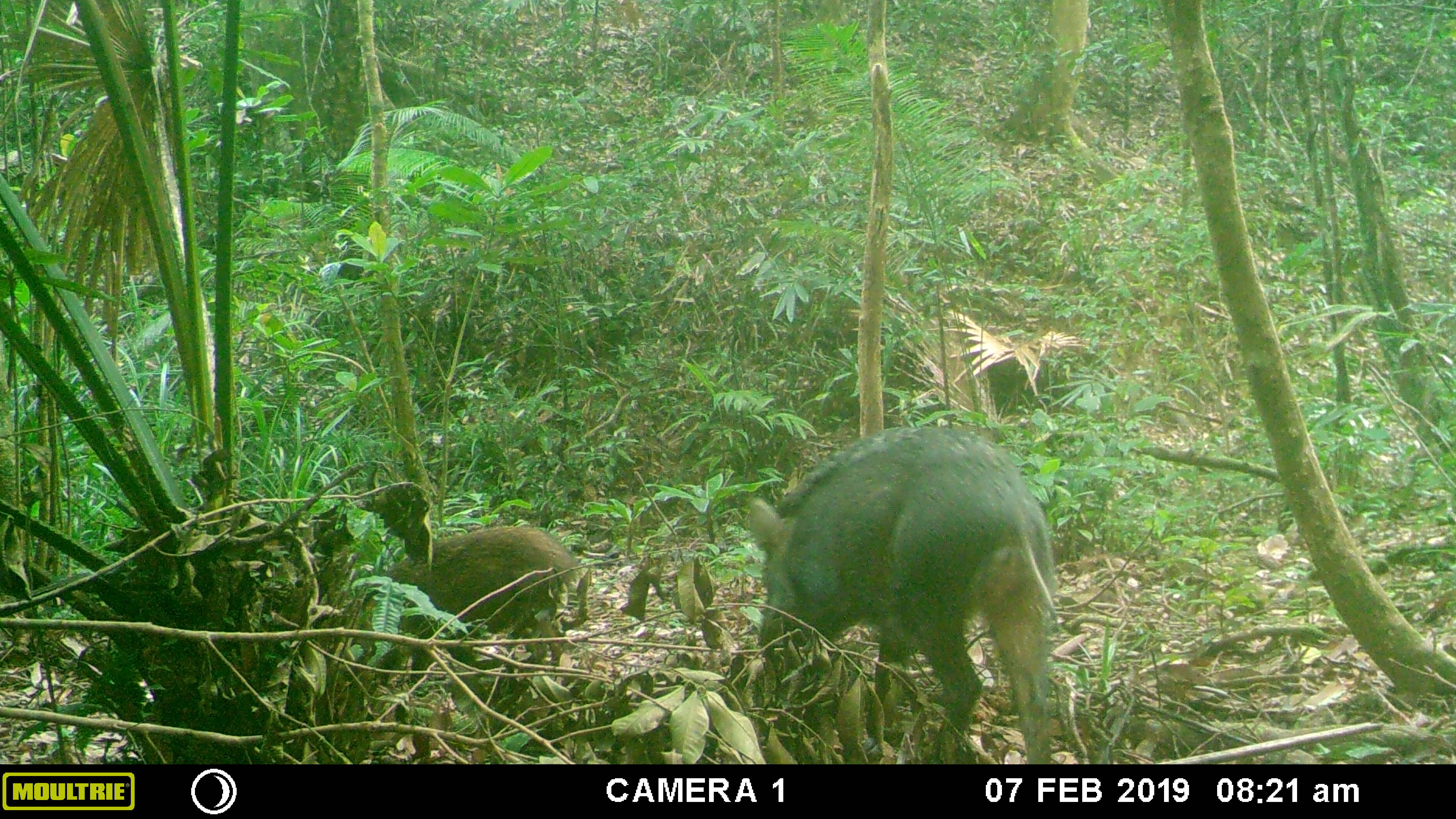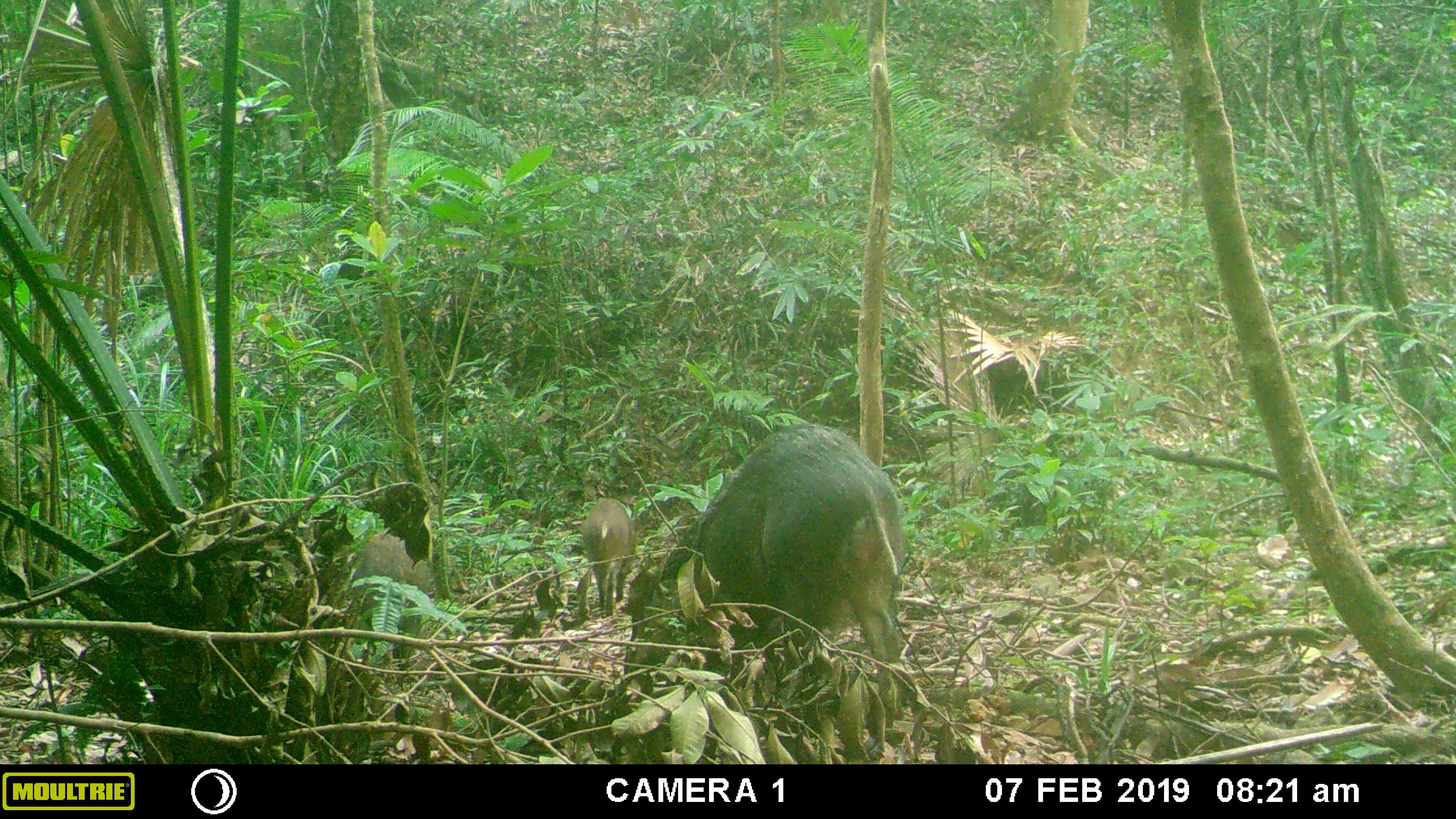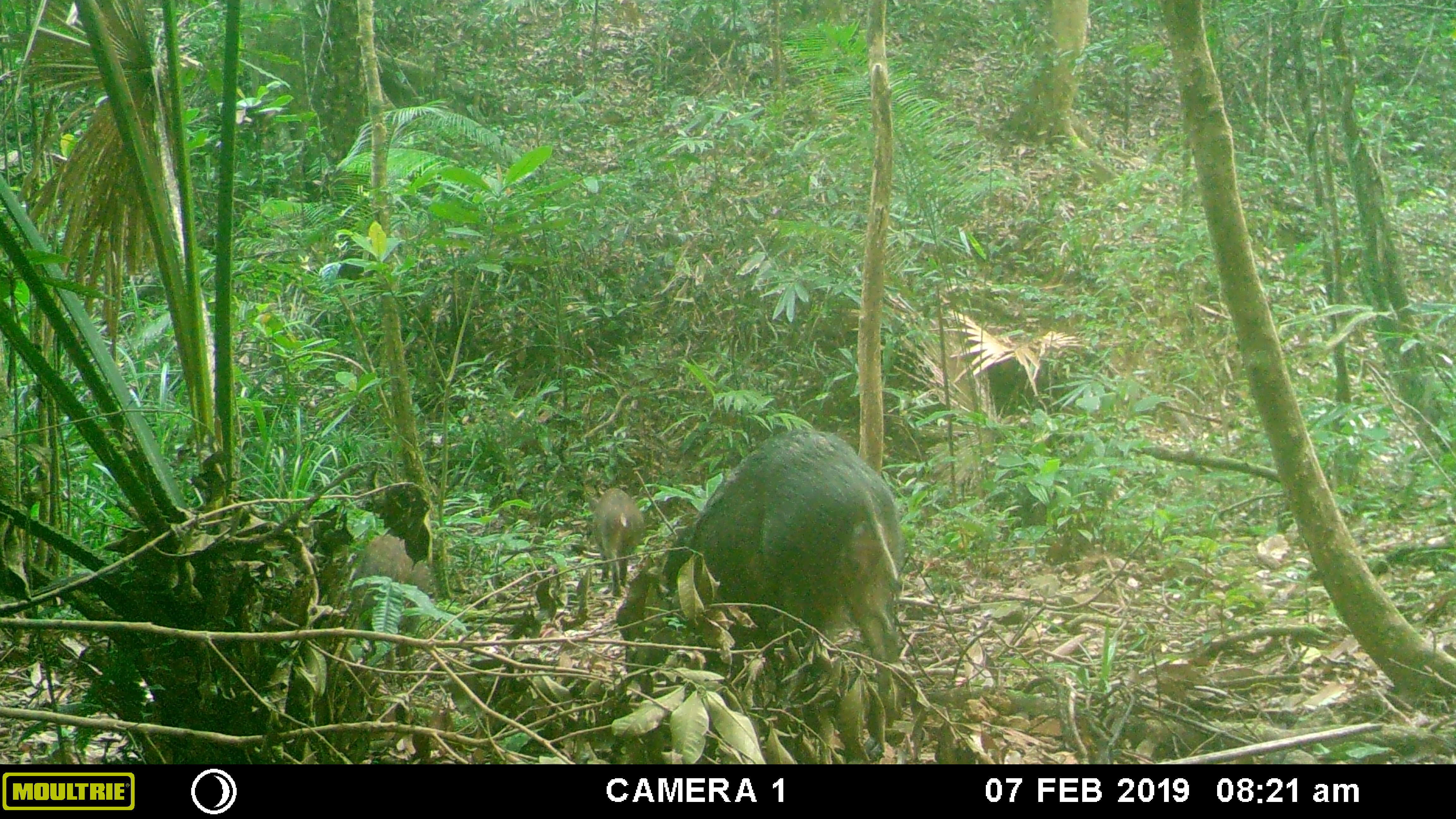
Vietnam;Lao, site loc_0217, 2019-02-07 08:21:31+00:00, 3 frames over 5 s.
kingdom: Animalia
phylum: Chordata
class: Mammalia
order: Artiodactyla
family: Suidae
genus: Sus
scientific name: Sus scrofa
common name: eurasian wild pig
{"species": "eurasian wild pig (Sus scrofa)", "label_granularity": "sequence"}